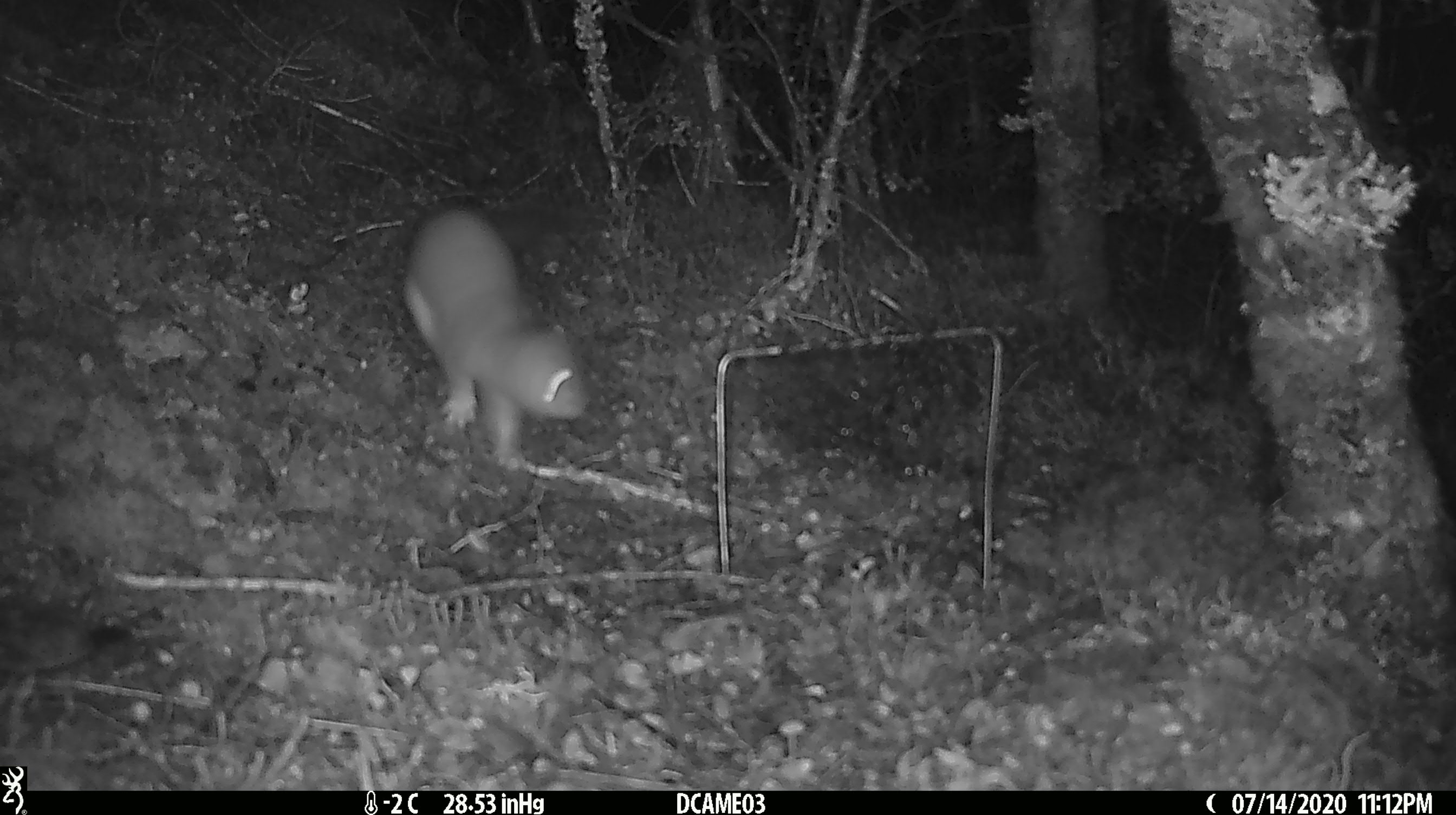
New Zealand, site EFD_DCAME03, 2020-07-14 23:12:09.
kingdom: Animalia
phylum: Chordata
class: Mammalia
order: Carnivora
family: Mustelidae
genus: Mustela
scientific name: Mustela erminea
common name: stoat